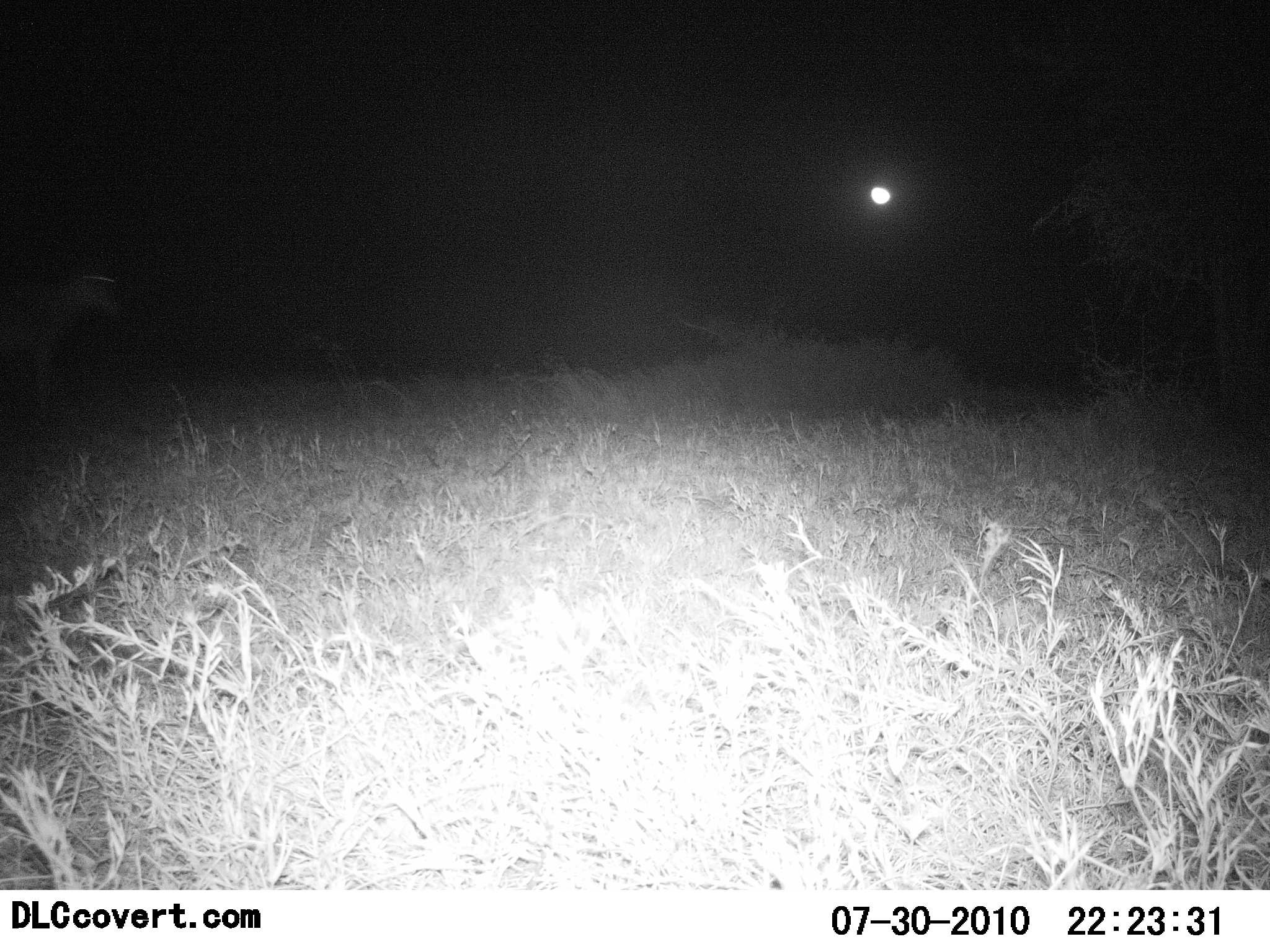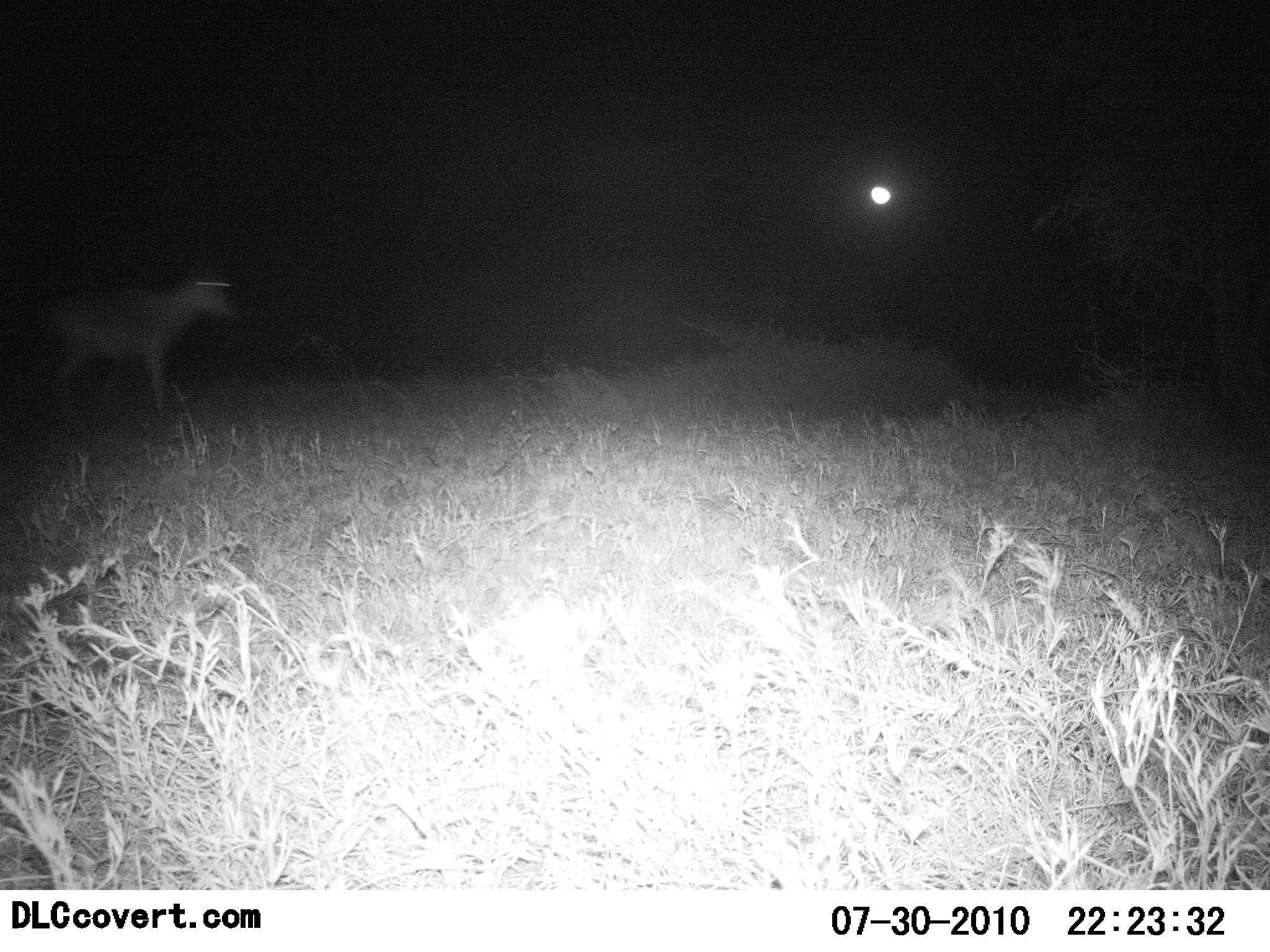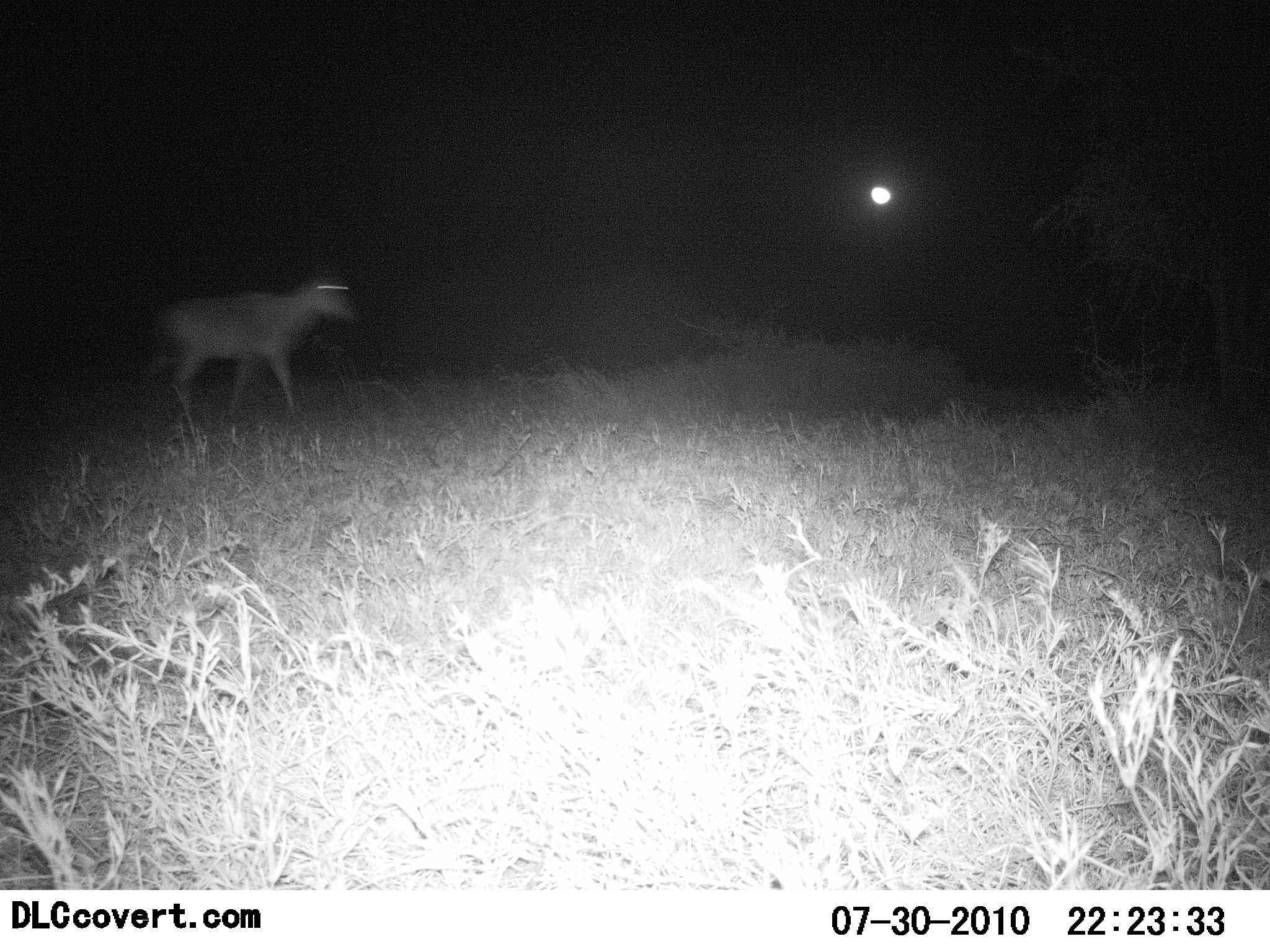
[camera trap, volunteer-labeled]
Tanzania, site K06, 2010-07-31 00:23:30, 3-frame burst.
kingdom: Animalia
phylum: Chordata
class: Mammalia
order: Artiodactyla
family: Bovidae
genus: Redunca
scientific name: Redunca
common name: reedbuck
Reedbuck (Redunca), count 1. Behavior (volunteer vote fractions): standing 20%, resting 0%, moving 80%, interacting 0%. Young present (vote fraction): 0%. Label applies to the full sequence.